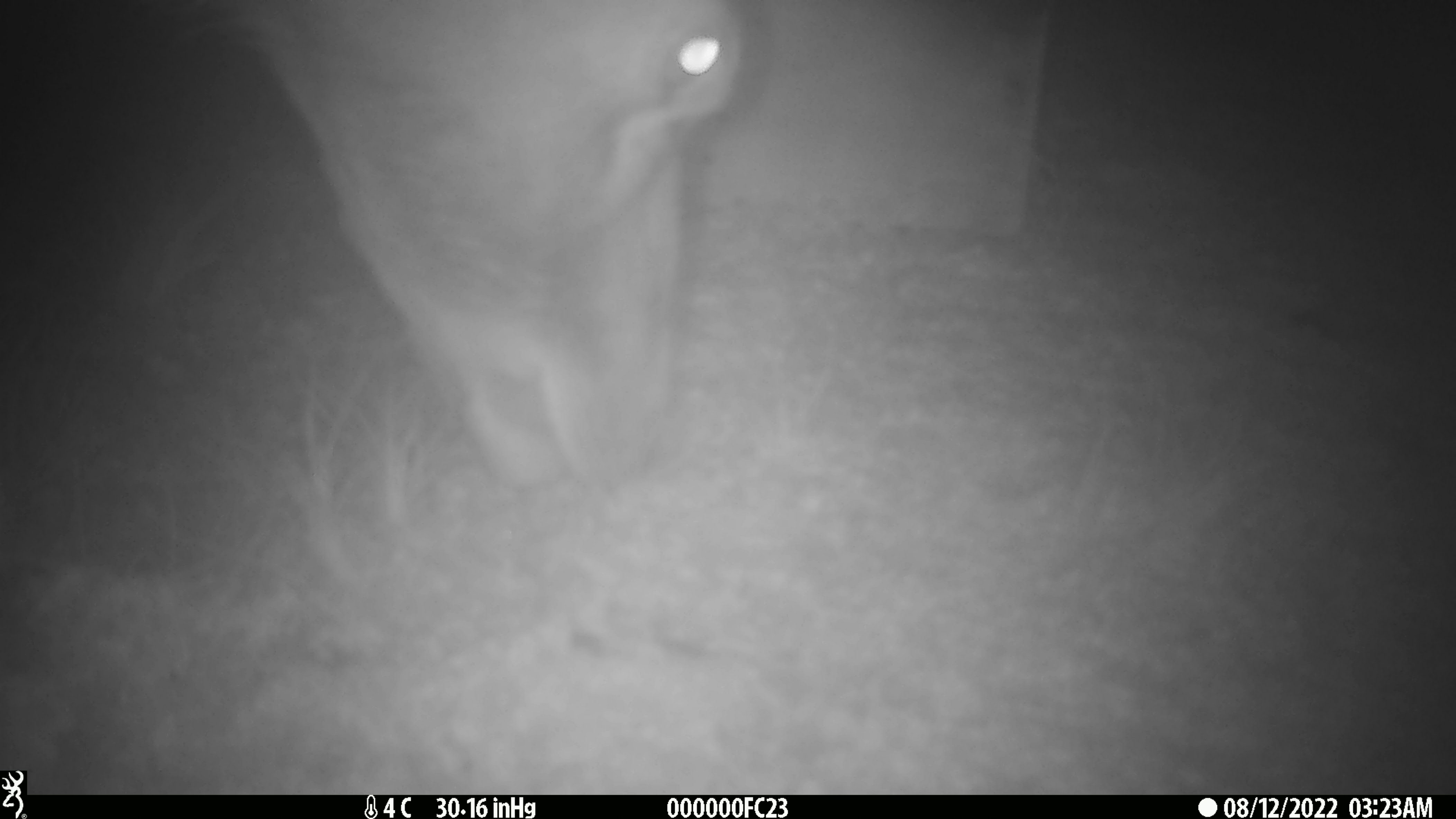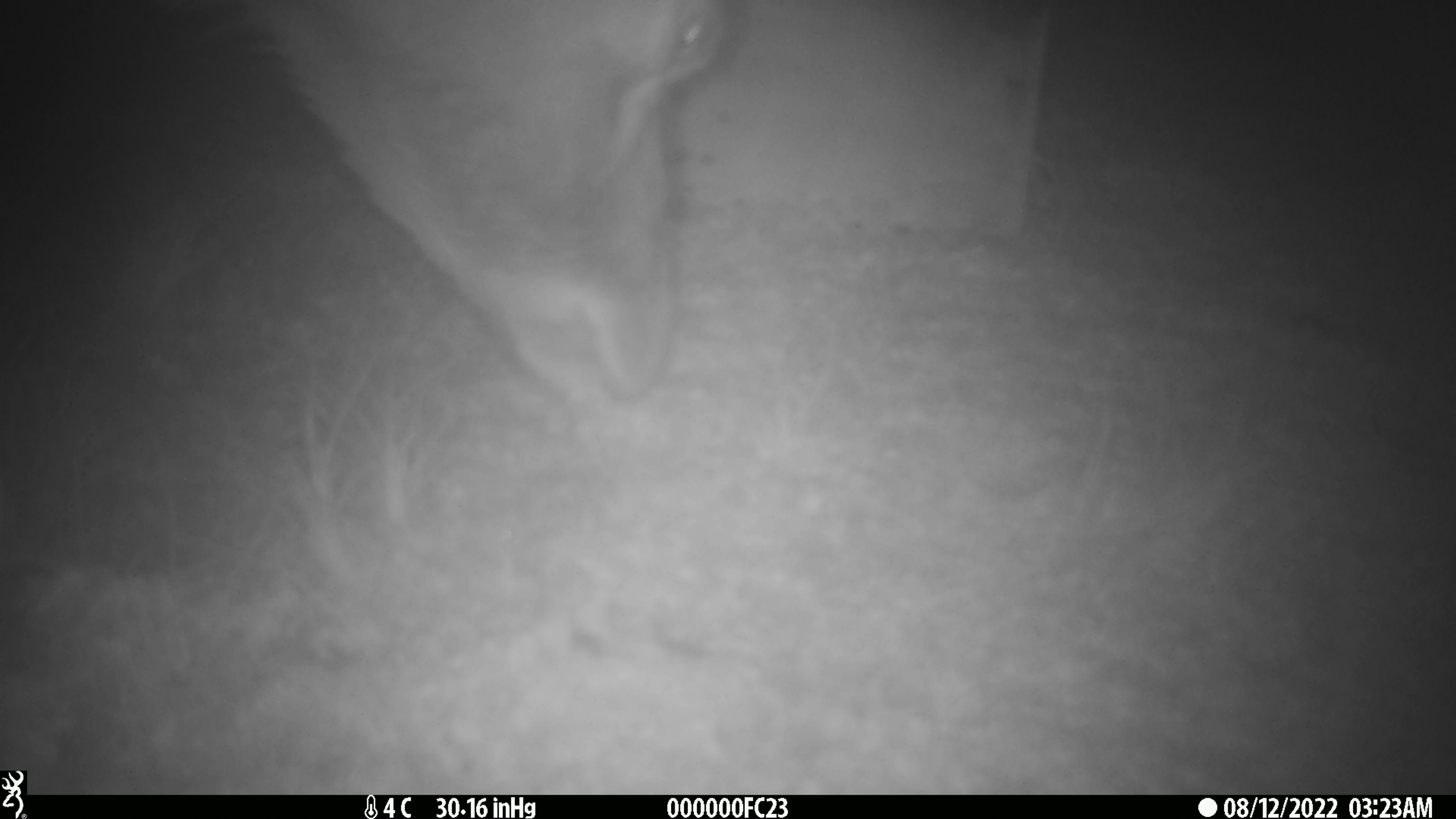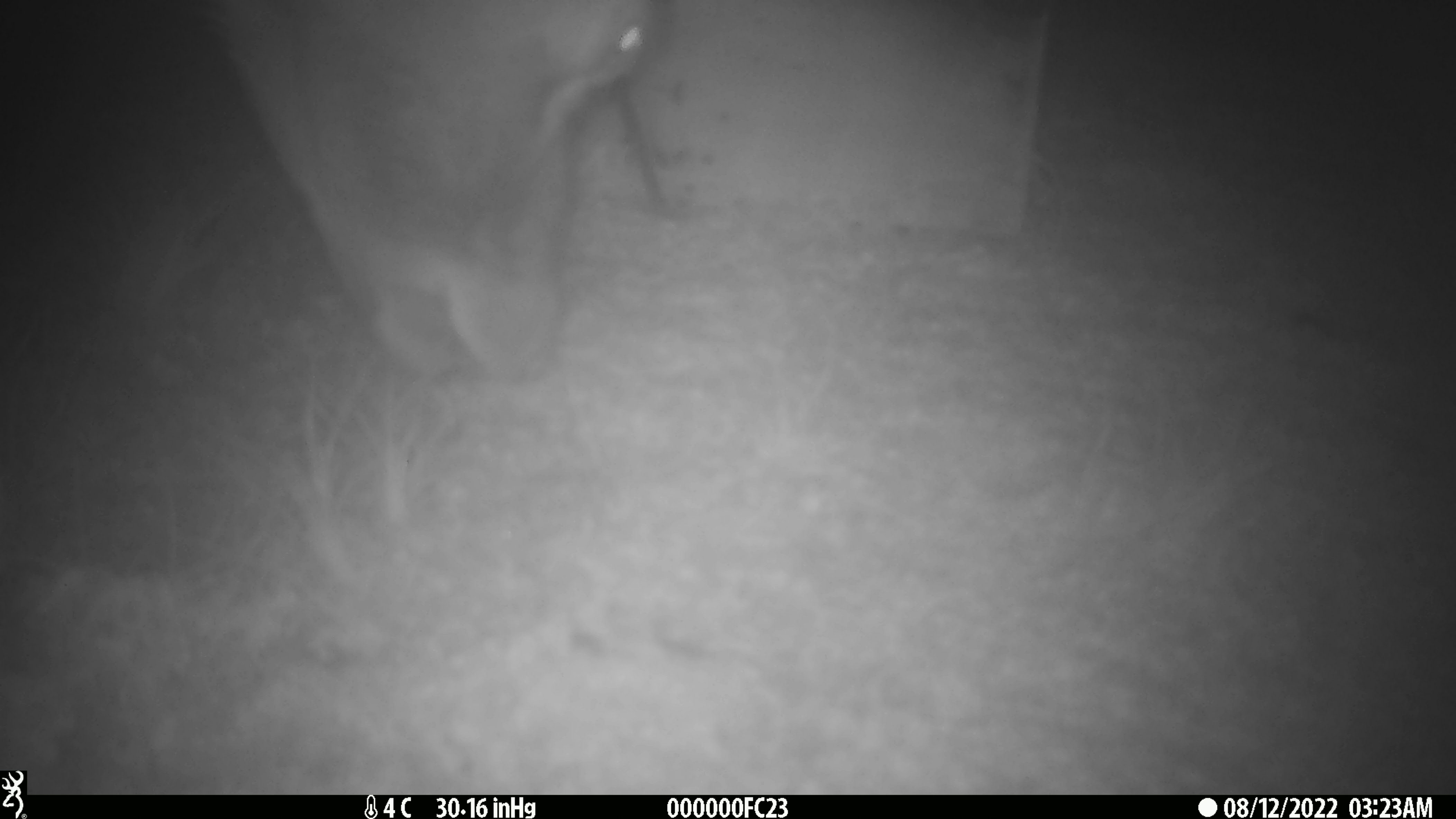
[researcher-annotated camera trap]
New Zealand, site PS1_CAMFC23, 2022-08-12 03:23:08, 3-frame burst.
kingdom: Animalia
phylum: Chordata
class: Mammalia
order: Artiodactyla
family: Cervidae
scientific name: Cervidae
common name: deer